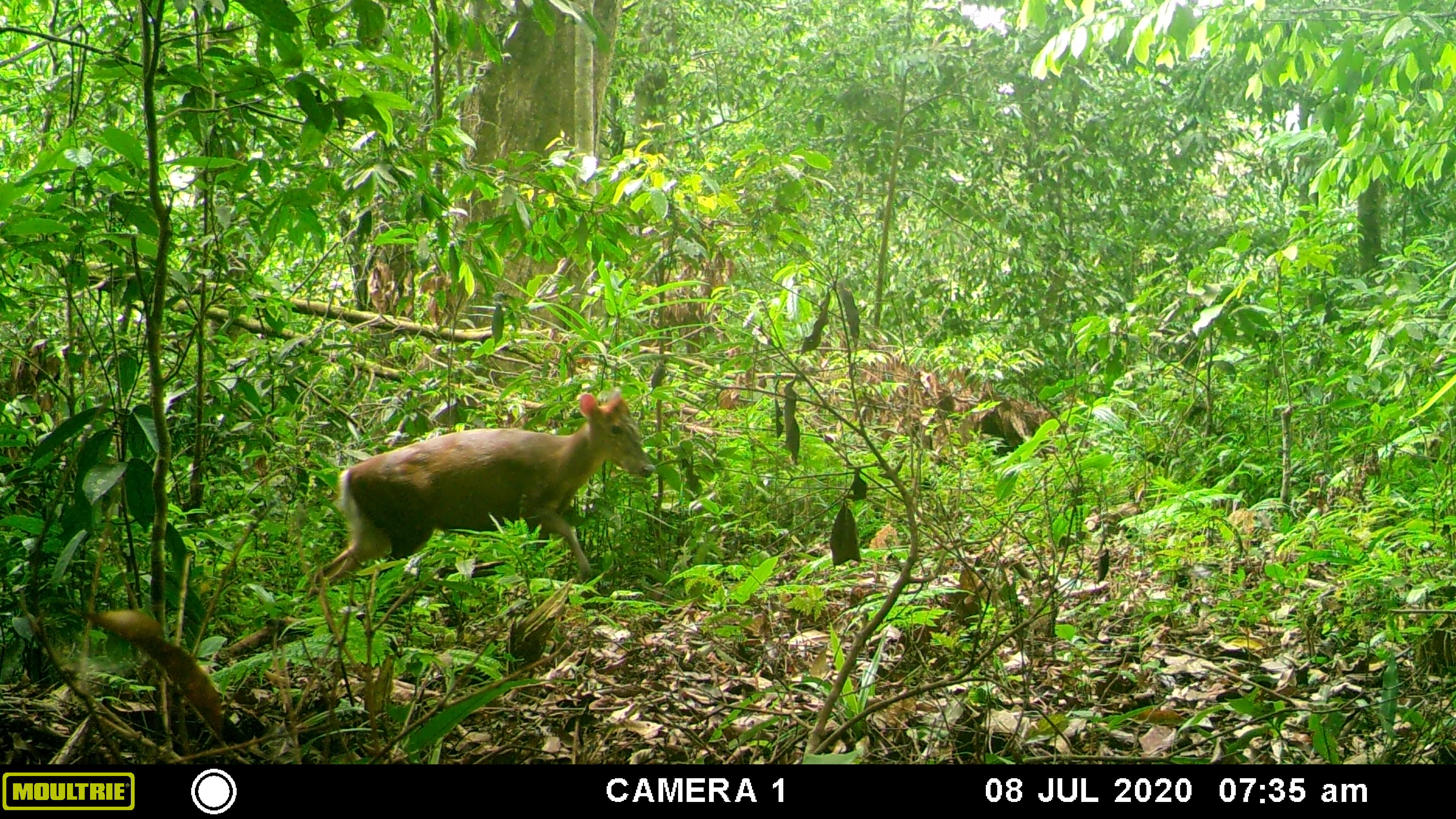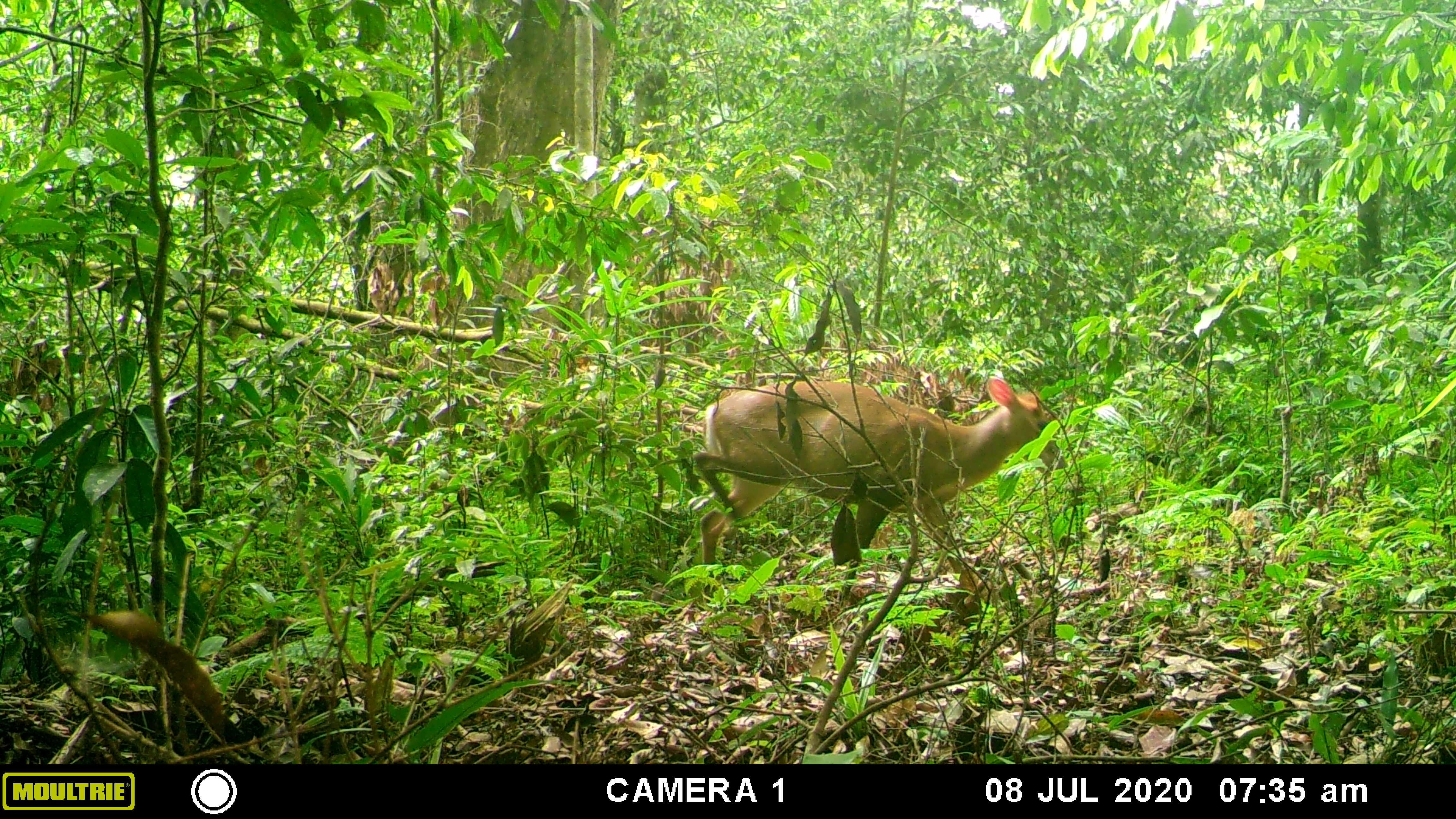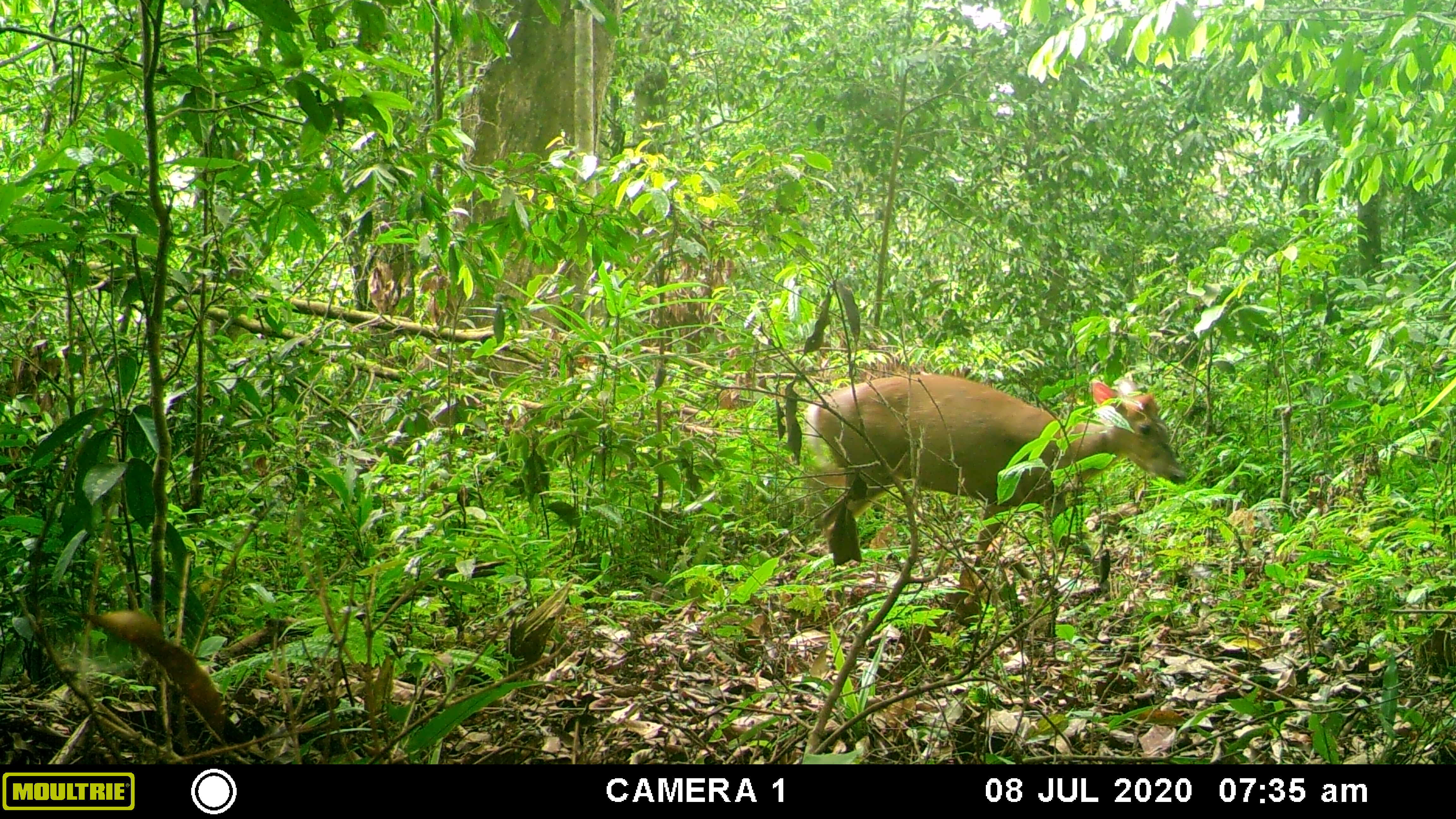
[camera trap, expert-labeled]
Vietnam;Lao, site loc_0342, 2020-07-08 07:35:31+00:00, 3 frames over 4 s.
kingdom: Animalia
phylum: Chordata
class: Mammalia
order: Artiodactyla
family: Cervidae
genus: Muntiacus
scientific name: Muntiacus rooseveltorum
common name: roosevelt's muntjac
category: roosevelts muntjac group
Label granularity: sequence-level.